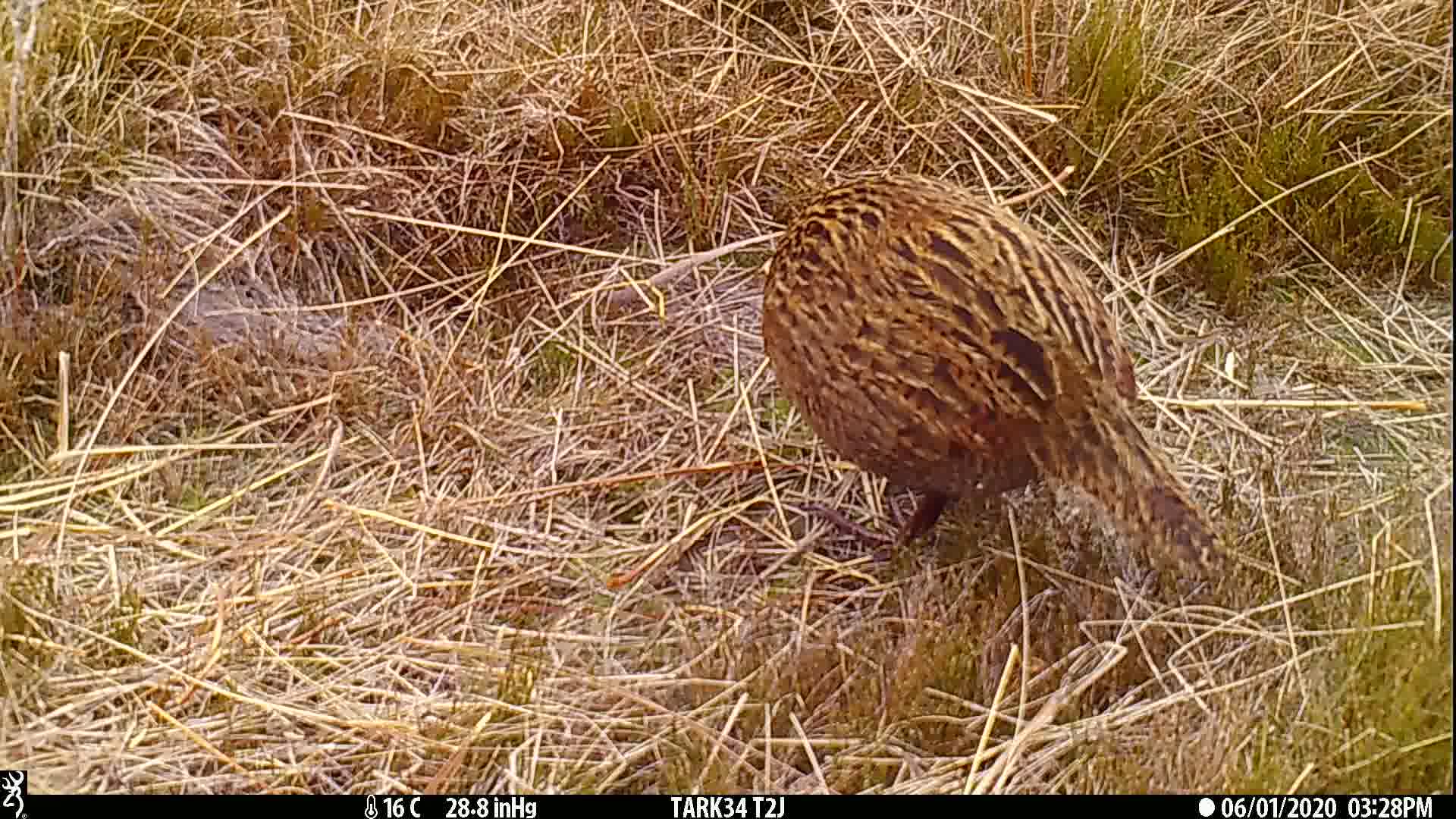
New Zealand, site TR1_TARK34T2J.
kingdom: Animalia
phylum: Chordata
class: Aves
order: Gruiformes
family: Rallidae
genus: Gallirallus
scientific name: Gallirallus australis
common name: weka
Weka (Gallirallus australis).